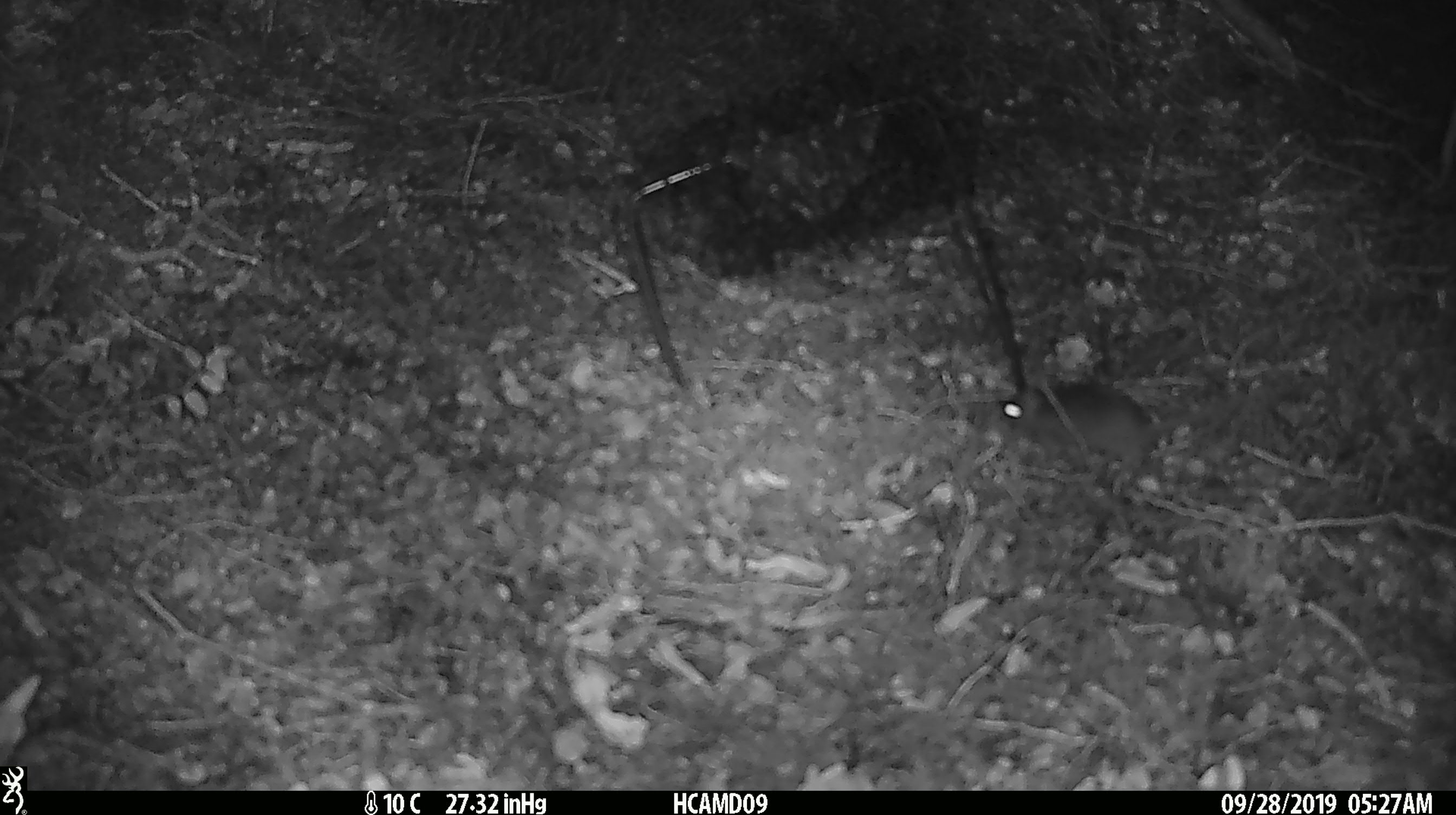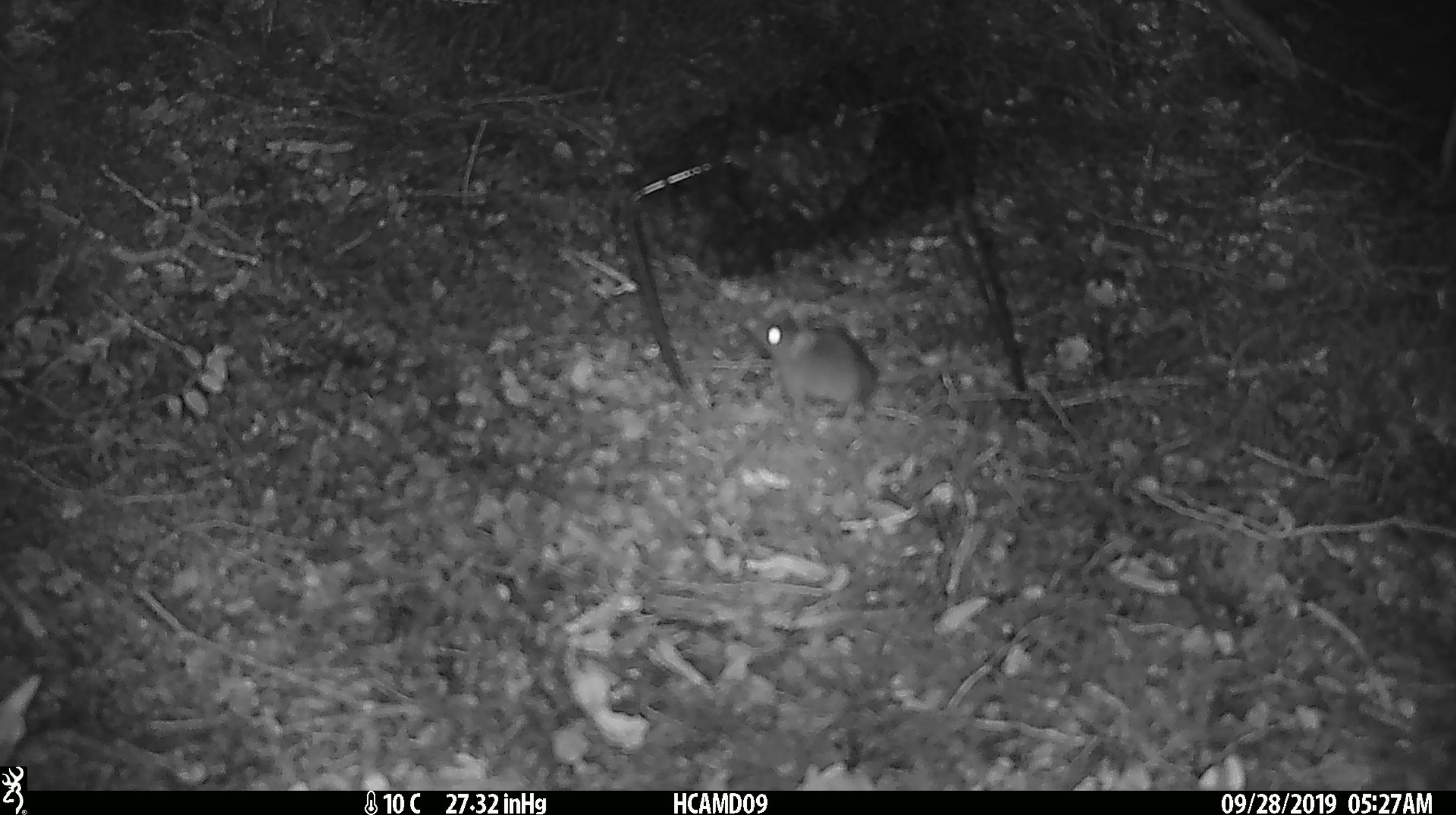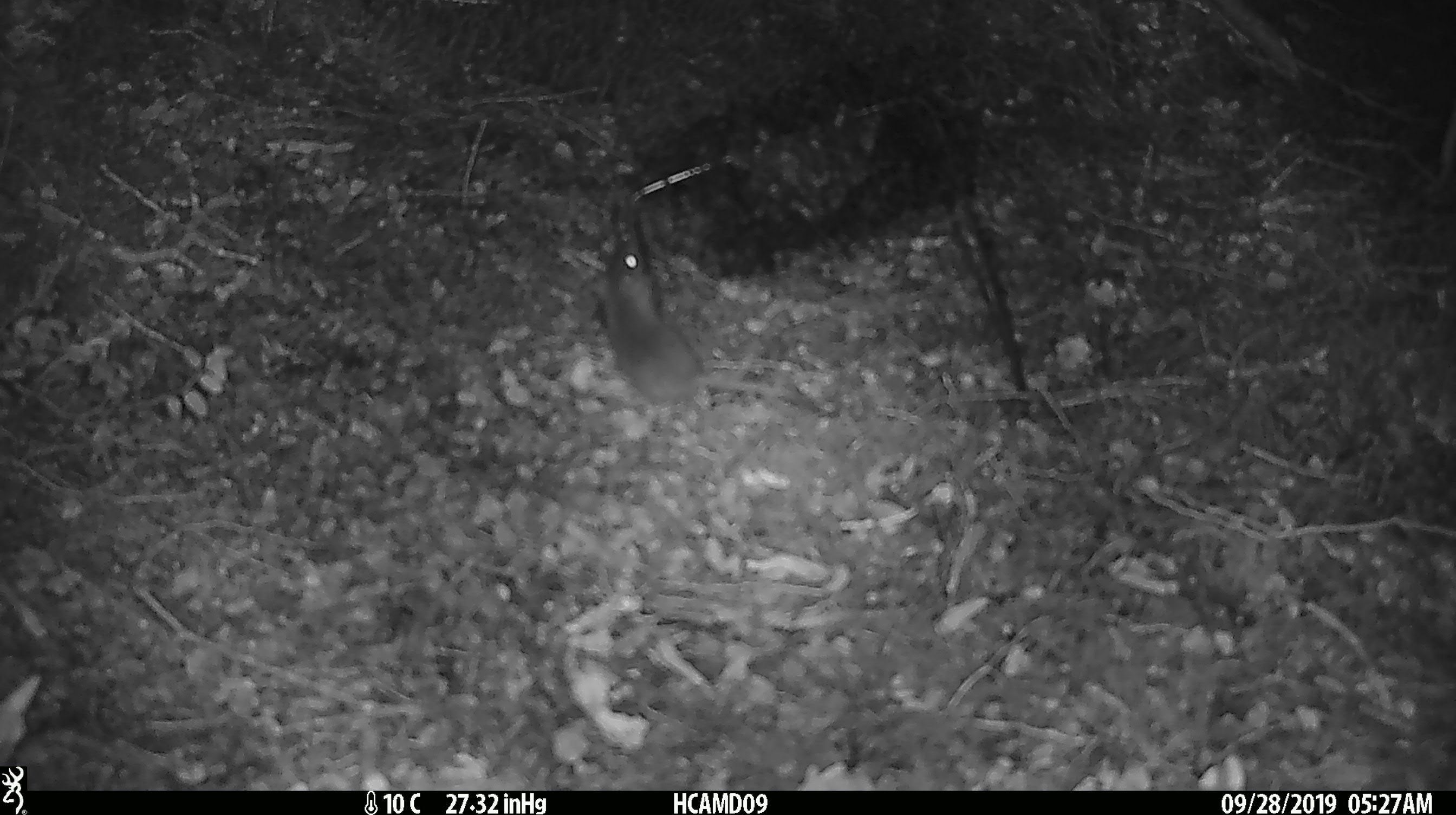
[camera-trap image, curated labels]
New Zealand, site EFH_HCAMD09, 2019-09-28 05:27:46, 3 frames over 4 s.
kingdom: Animalia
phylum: Chordata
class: Mammalia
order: Rodentia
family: Muridae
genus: Mus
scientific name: Mus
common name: mouse